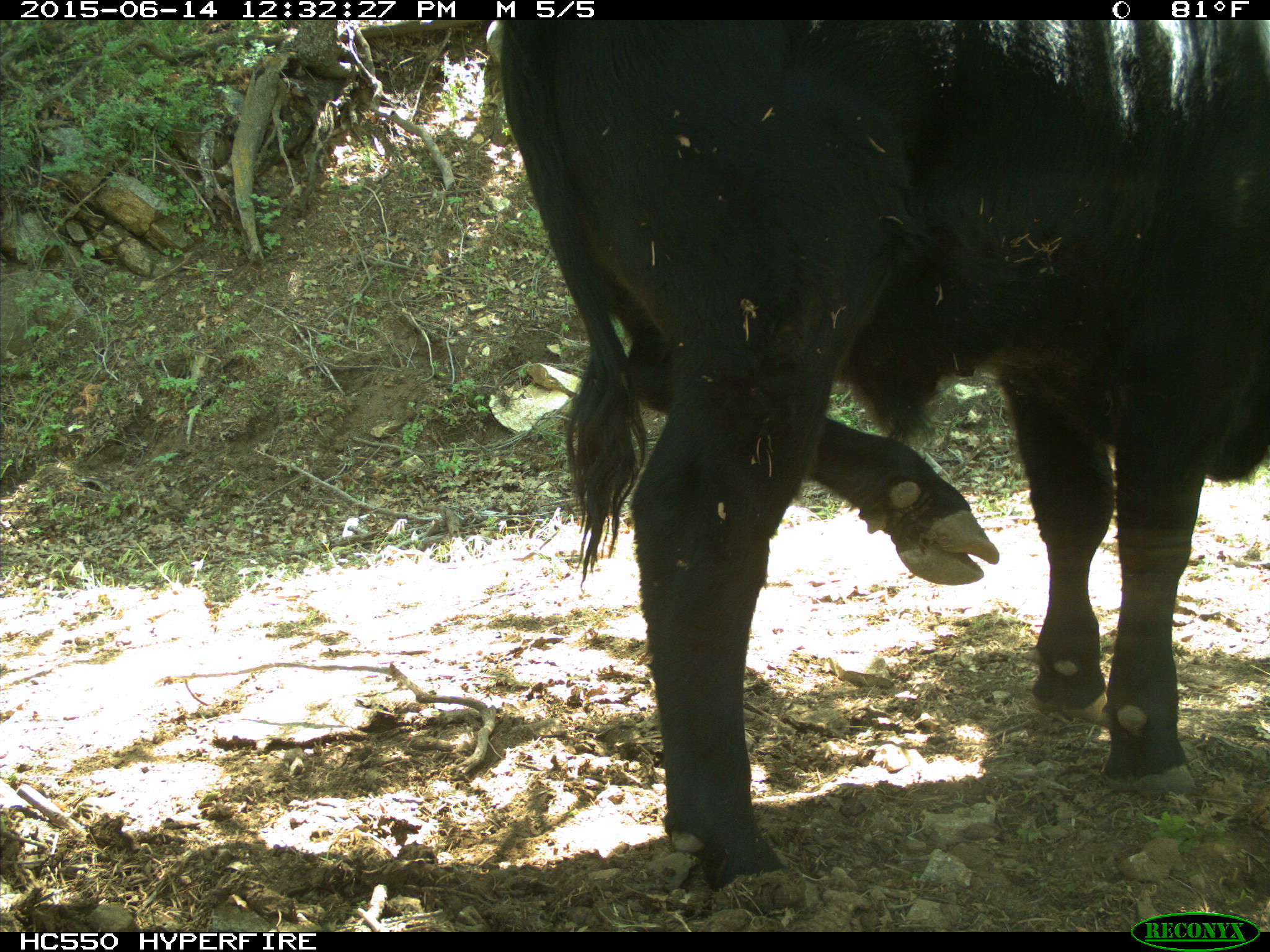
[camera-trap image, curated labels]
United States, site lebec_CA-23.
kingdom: Animalia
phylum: Chordata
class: Mammalia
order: Artiodactyla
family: Bovidae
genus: Bos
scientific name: Bos taurus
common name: domestic cow